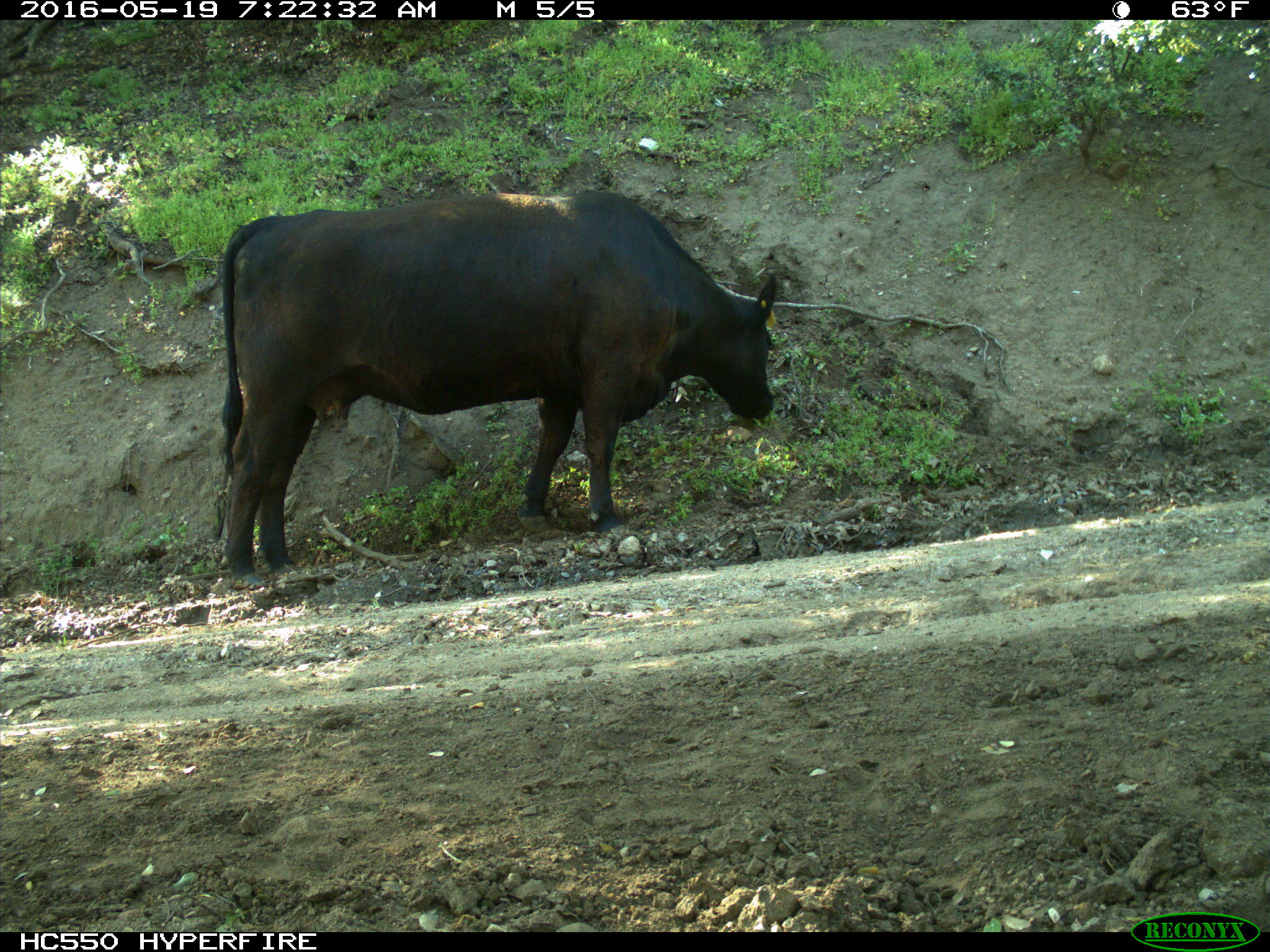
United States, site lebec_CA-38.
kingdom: Animalia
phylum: Chordata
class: Mammalia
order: Artiodactyla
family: Bovidae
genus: Bos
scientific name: Bos taurus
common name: domestic cow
Bos taurus (domestic cow).